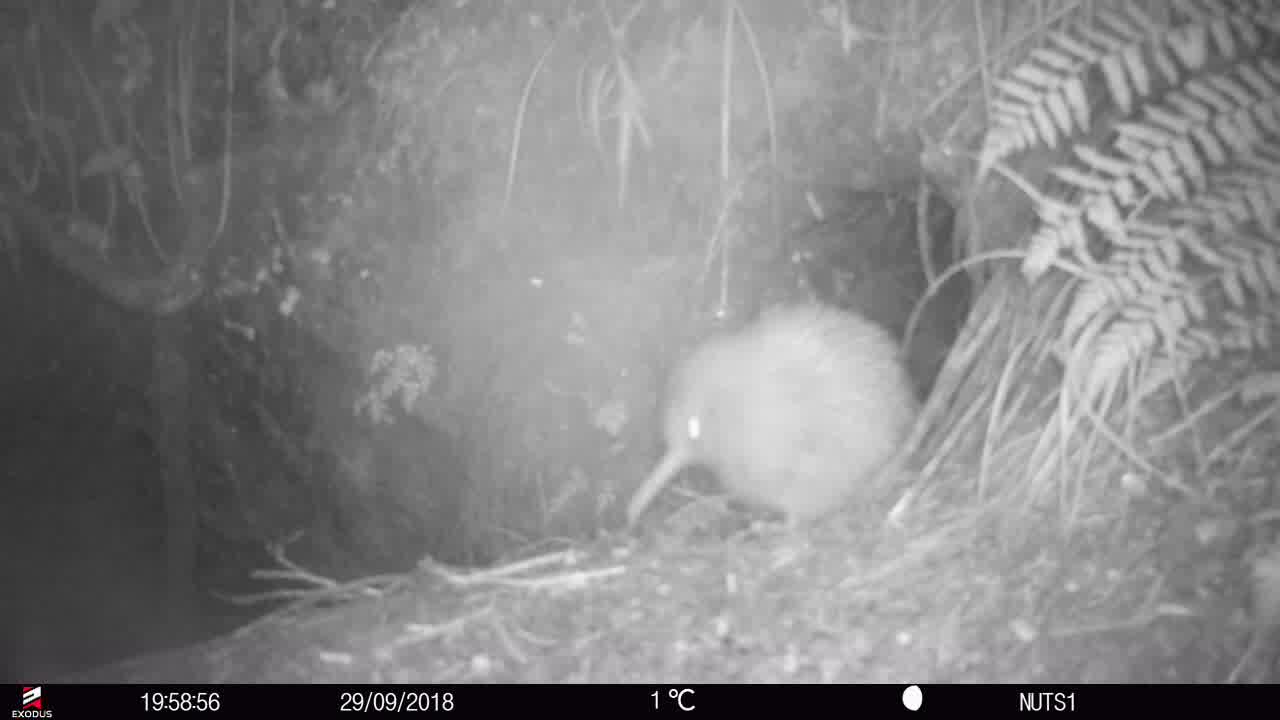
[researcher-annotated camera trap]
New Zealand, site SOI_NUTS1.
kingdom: Animalia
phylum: Chordata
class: Aves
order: Apterygiformes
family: Apterygidae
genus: Apteryx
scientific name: Apteryx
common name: kiwi